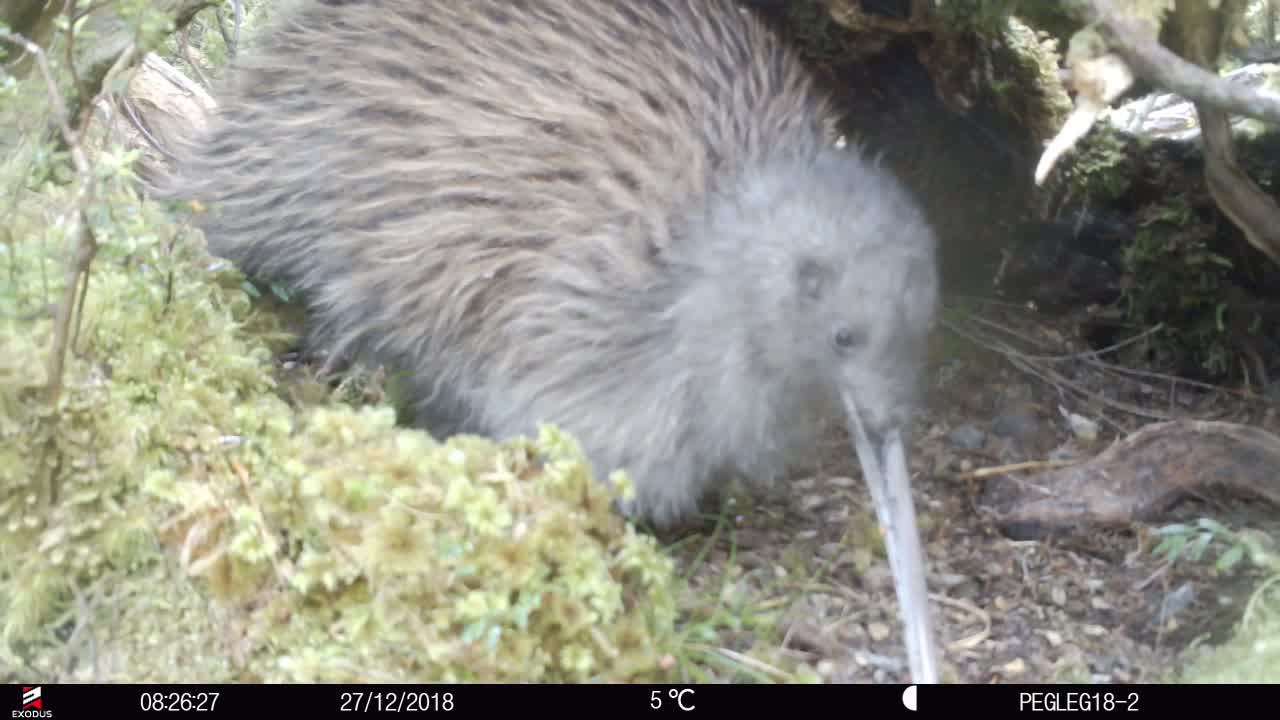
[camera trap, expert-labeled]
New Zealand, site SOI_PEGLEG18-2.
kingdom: Animalia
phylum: Chordata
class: Aves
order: Apterygiformes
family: Apterygidae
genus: Apteryx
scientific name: Apteryx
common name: kiwi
Kiwi (Apteryx).